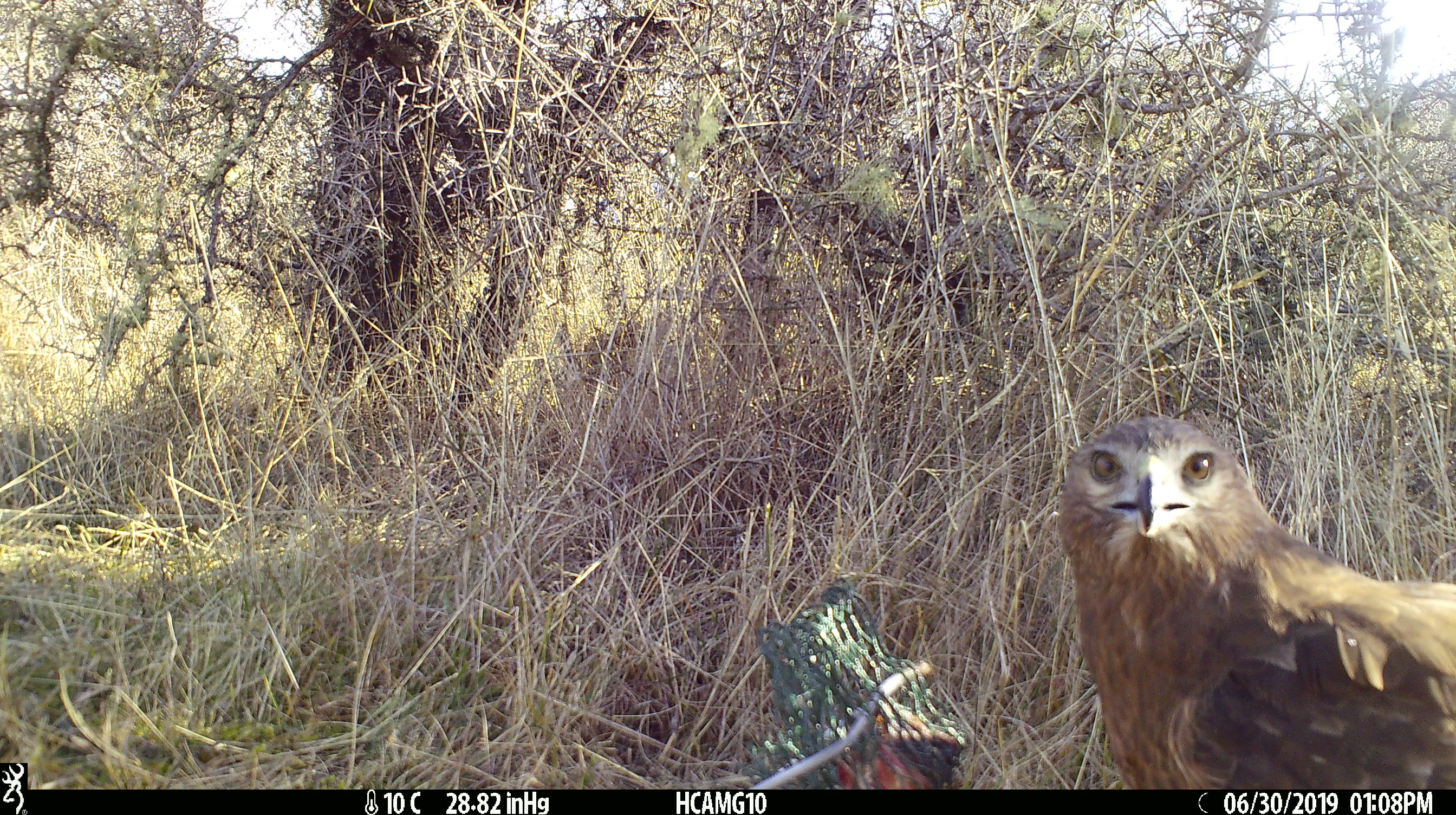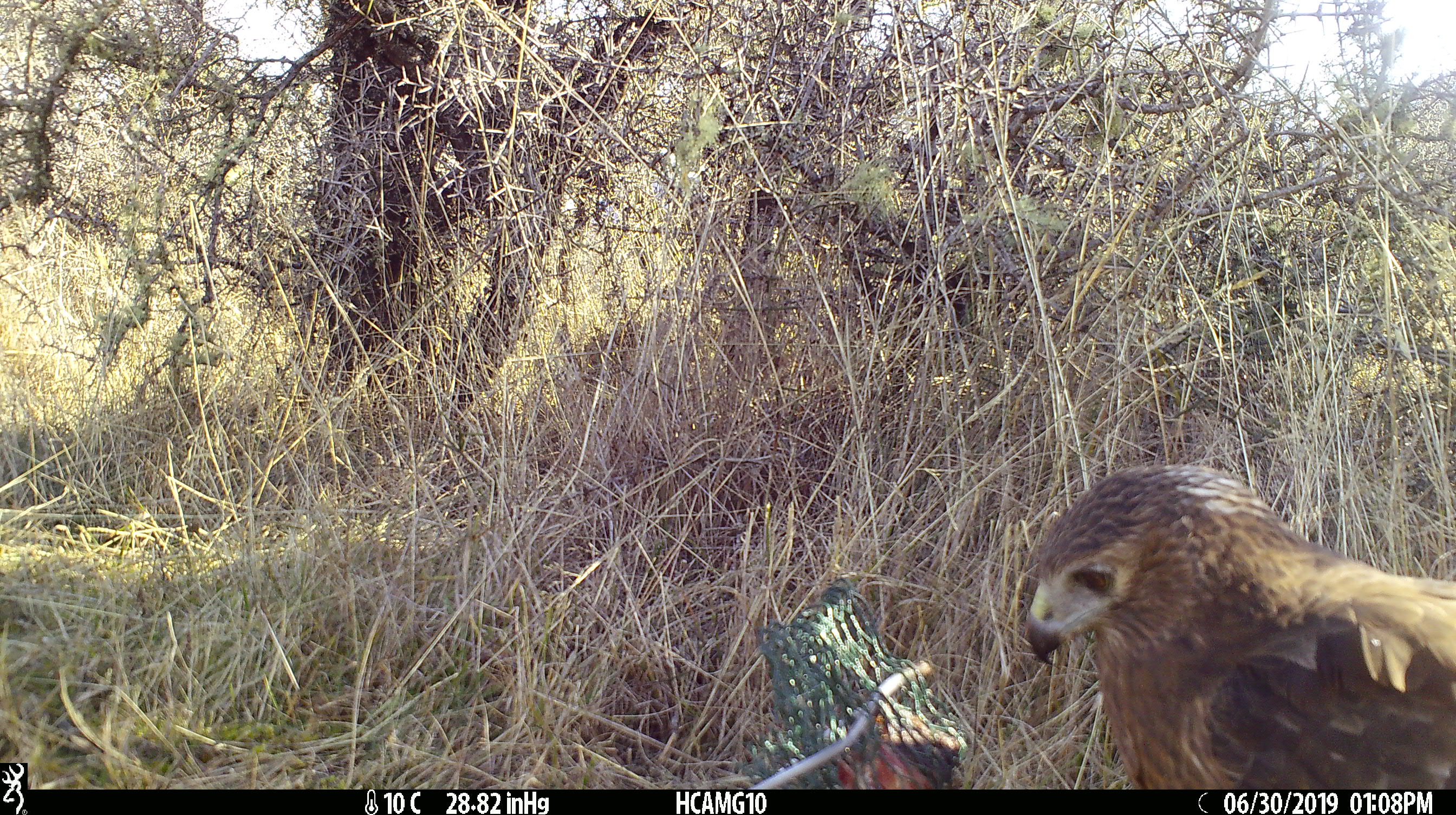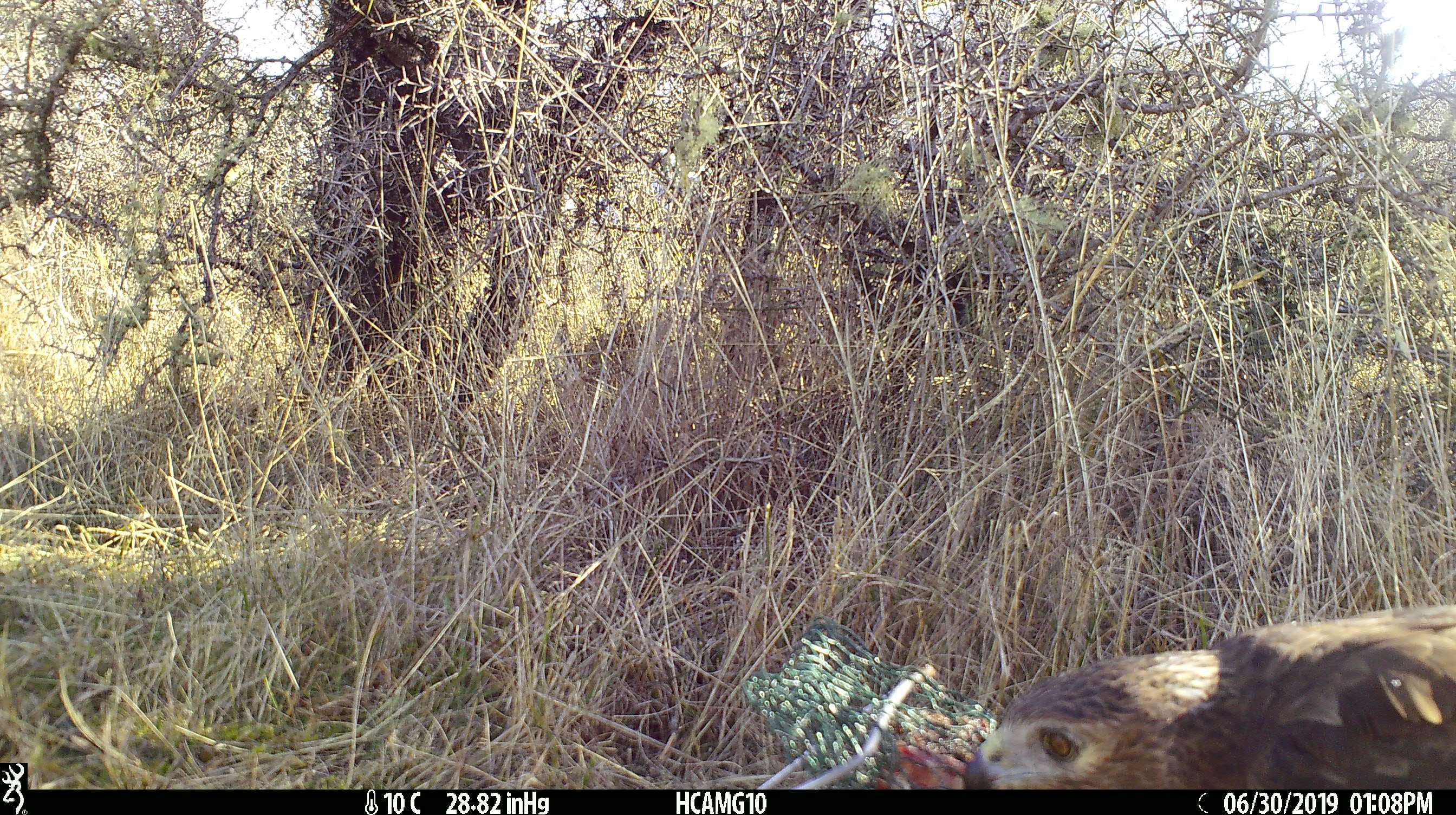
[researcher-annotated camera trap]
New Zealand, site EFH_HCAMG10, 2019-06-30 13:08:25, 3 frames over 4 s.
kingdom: Animalia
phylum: Chordata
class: Aves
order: Accipitriformes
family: Accipitridae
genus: Circus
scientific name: Circus approximans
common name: swamp harrier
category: harrier